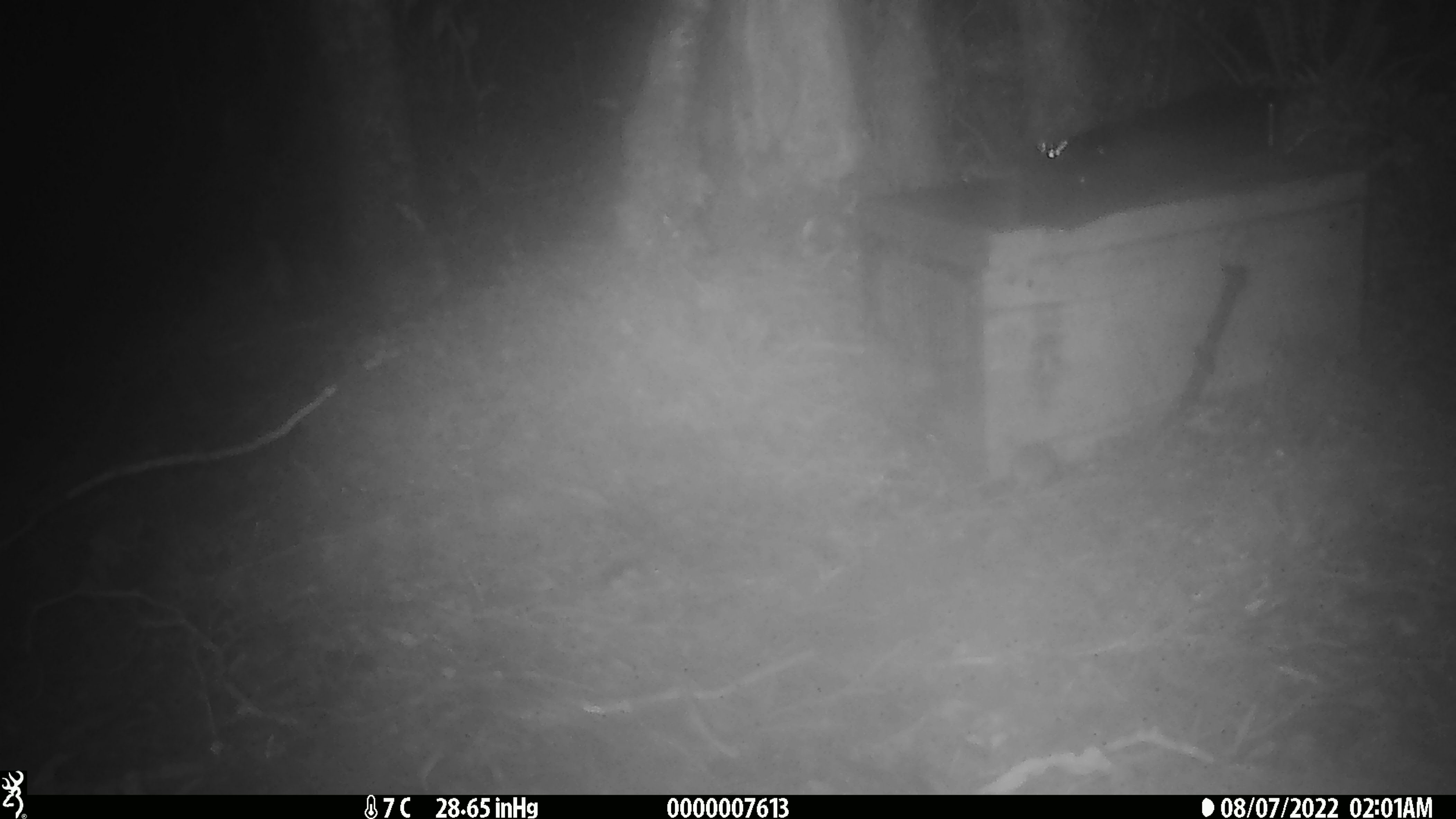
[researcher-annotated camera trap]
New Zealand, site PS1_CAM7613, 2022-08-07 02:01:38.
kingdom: Animalia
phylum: Chordata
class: Mammalia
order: Rodentia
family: Muridae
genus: Mus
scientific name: Mus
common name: mouse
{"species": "mouse (Mus)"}